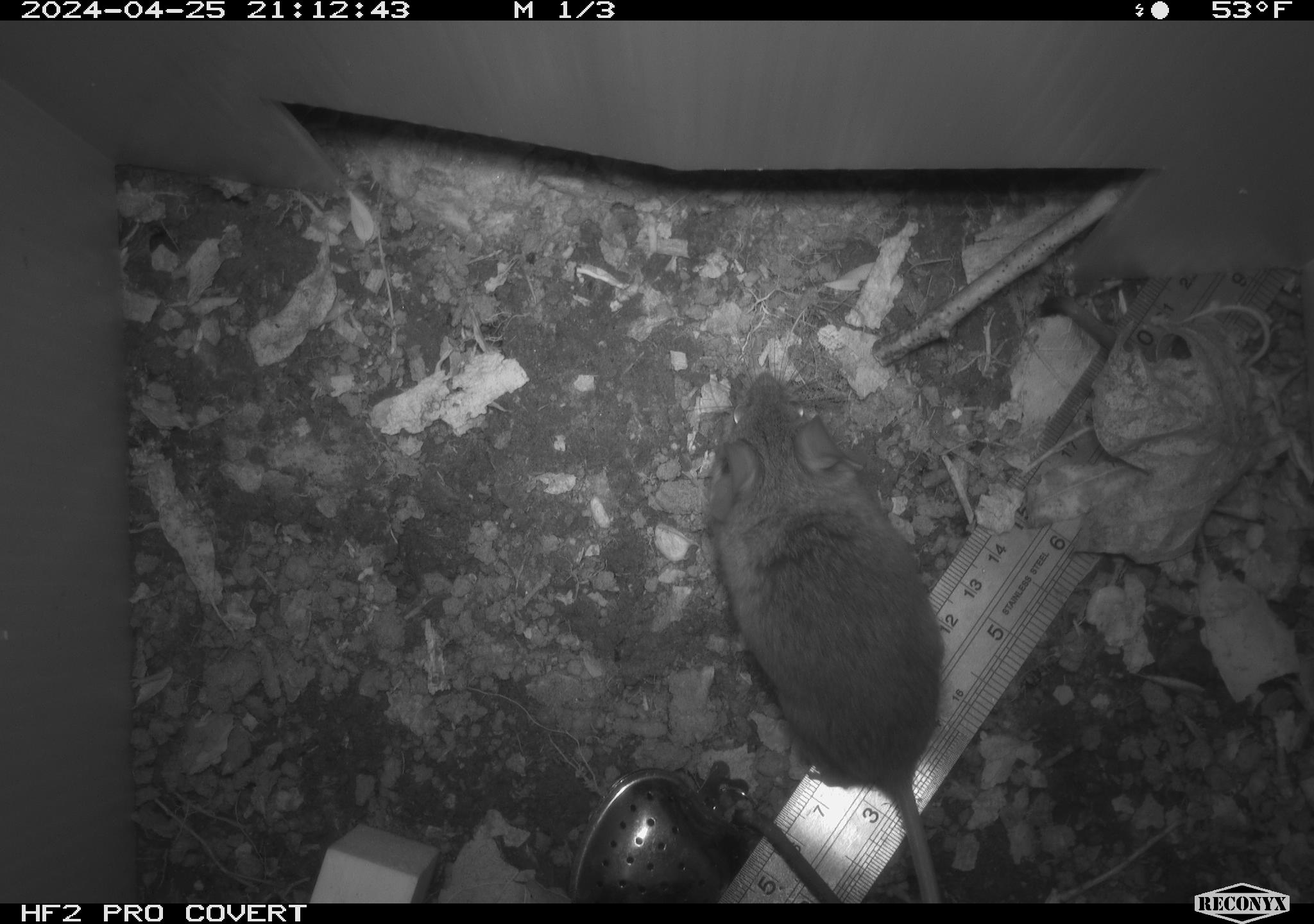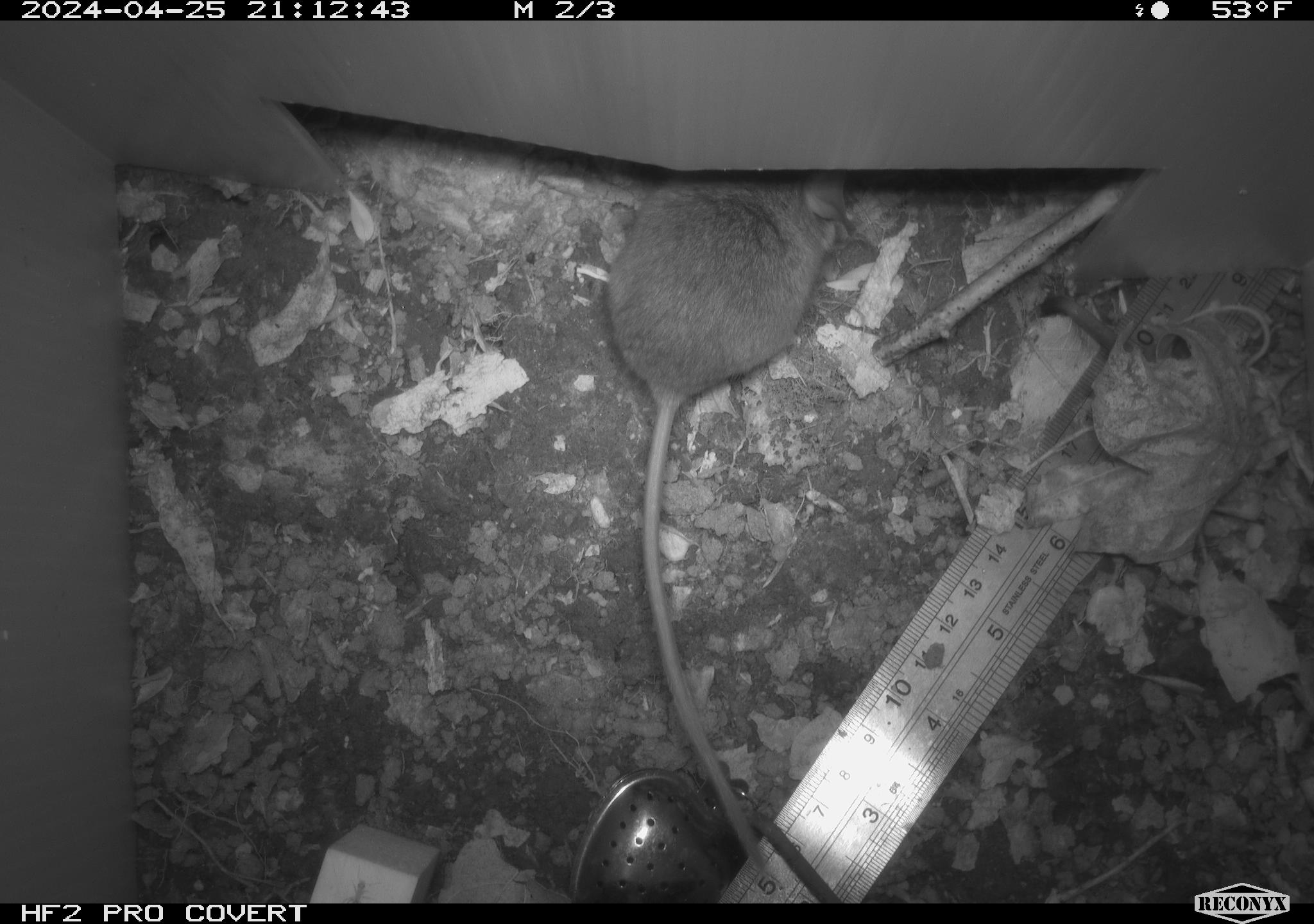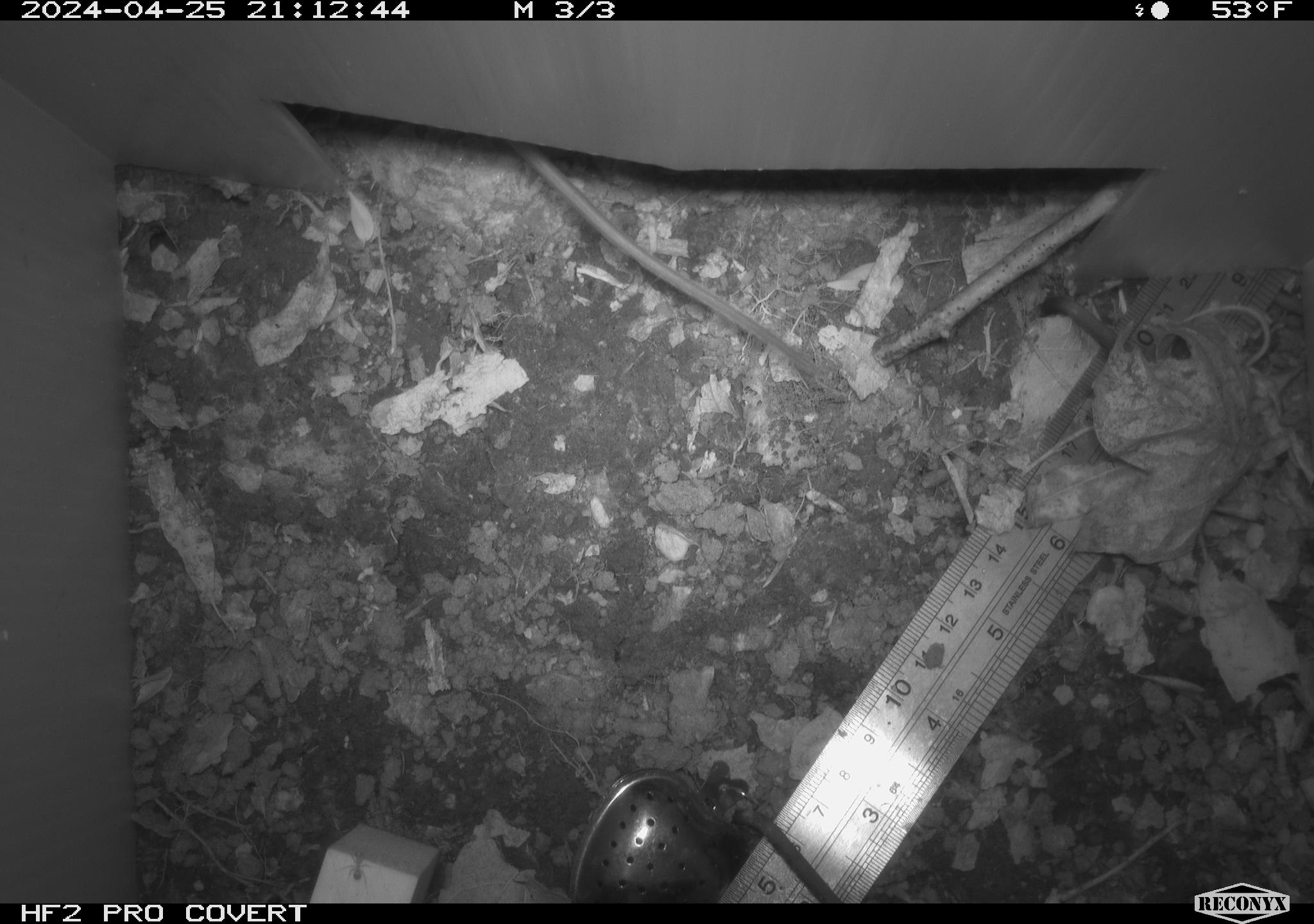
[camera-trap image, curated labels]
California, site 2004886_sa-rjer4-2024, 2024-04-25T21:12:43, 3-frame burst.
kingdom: Animalia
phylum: Chordata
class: Mammalia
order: Rodentia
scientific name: Rodentia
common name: mouse species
Mouse species (Rodentia).